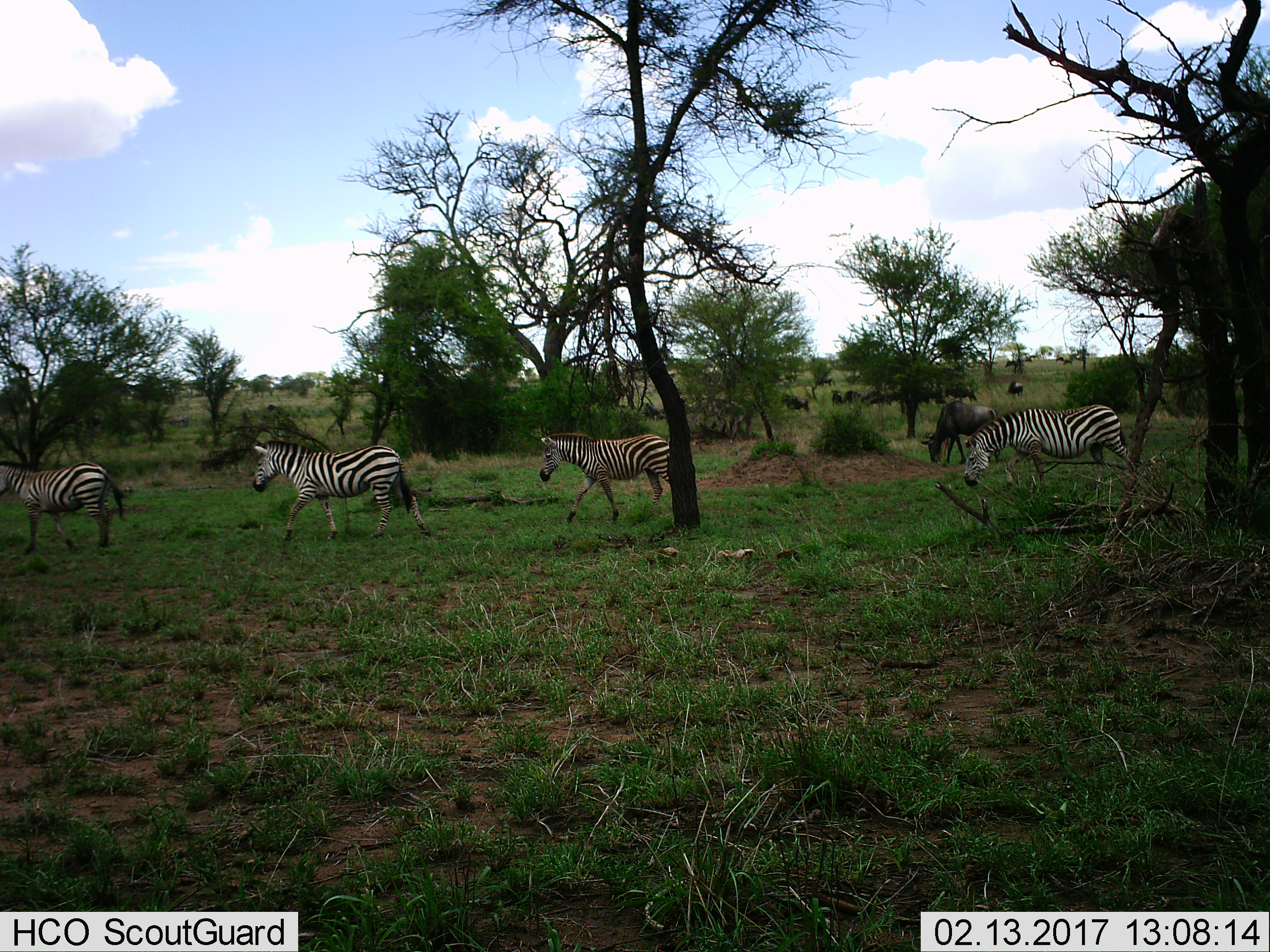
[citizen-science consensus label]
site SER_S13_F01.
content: unidentified animal